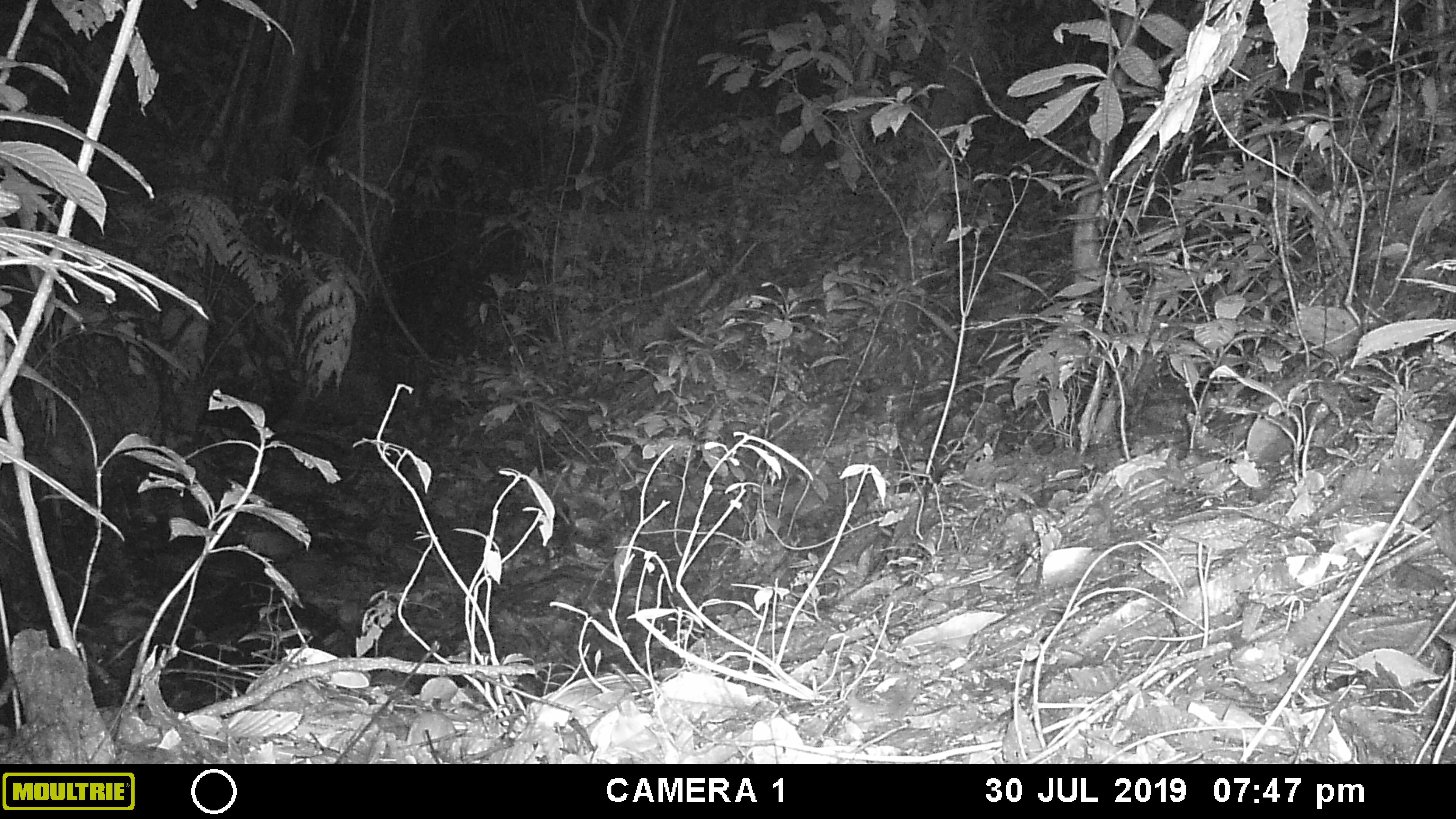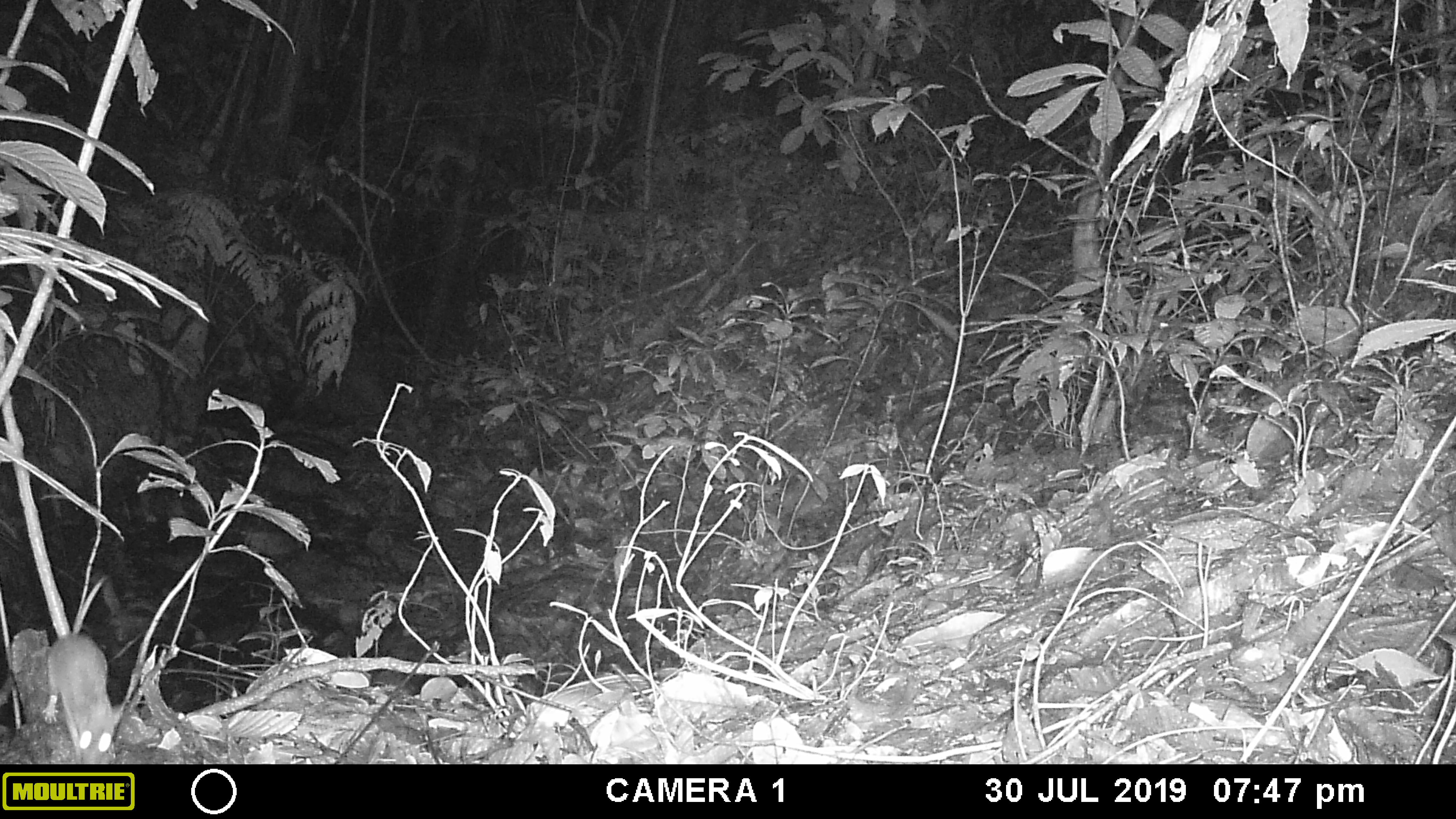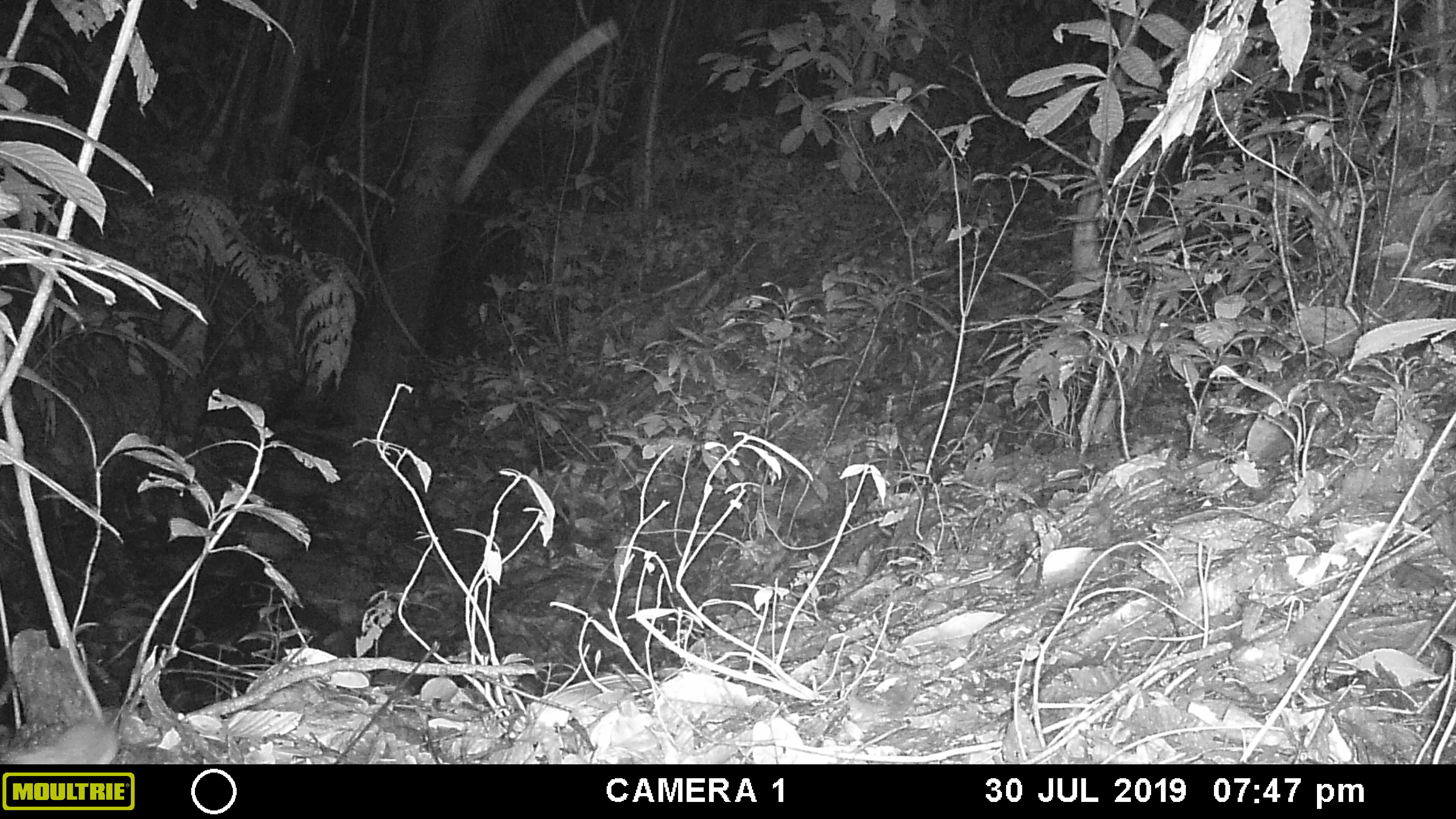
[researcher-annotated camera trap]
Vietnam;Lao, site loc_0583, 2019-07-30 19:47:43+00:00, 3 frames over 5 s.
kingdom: Animalia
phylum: Chordata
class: Mammalia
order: Rodentia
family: Muridae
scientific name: Muridae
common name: old-world mice and rats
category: unidentified murid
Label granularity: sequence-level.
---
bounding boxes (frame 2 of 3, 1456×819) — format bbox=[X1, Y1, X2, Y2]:
unidentified murid: bbox=[42, 576, 122, 765]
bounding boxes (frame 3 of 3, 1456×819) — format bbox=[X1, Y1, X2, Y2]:
unidentified murid: bbox=[4, 717, 120, 761]